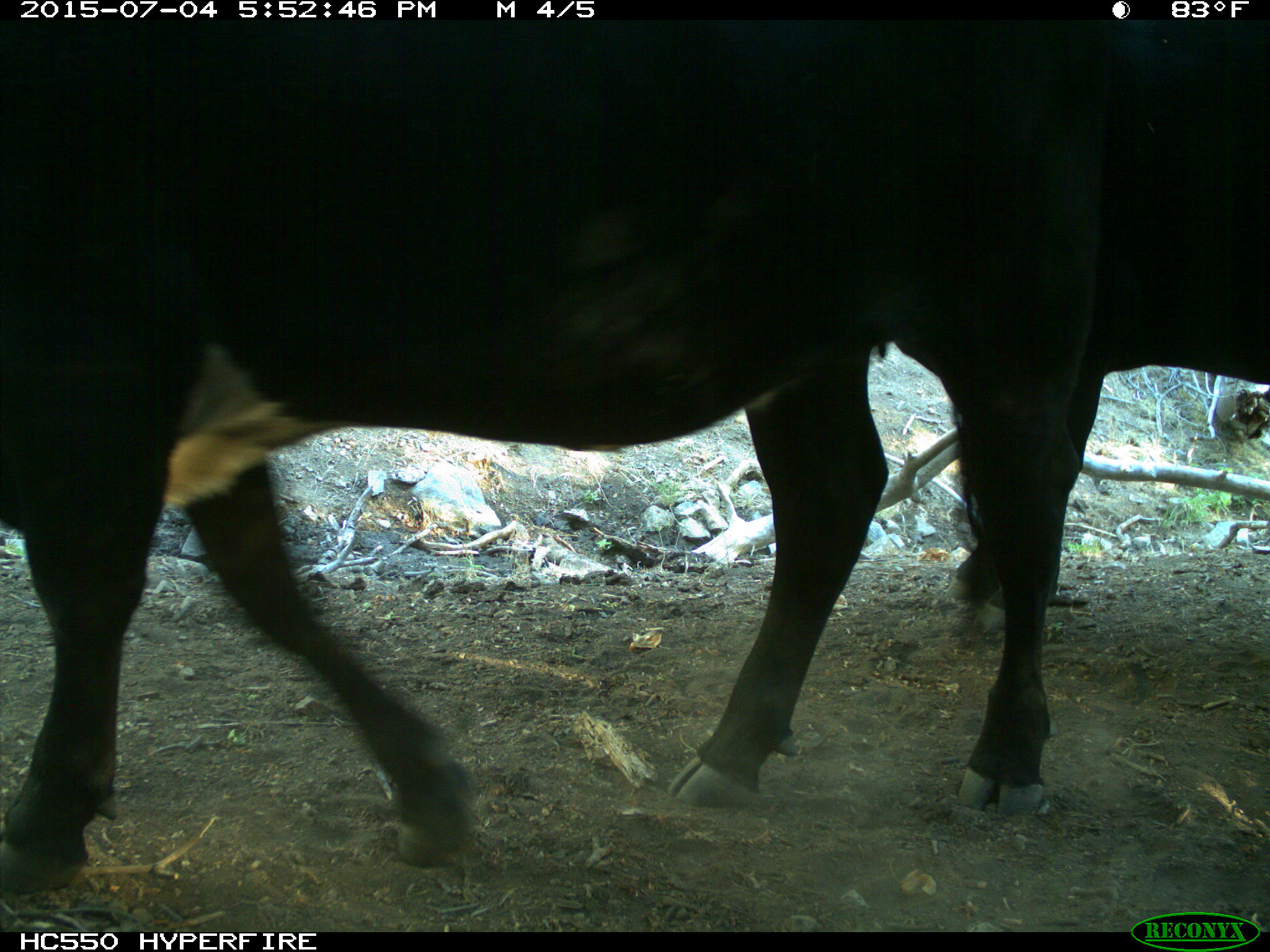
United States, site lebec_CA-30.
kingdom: Animalia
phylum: Chordata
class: Mammalia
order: Artiodactyla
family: Bovidae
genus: Bos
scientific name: Bos taurus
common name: domestic cow